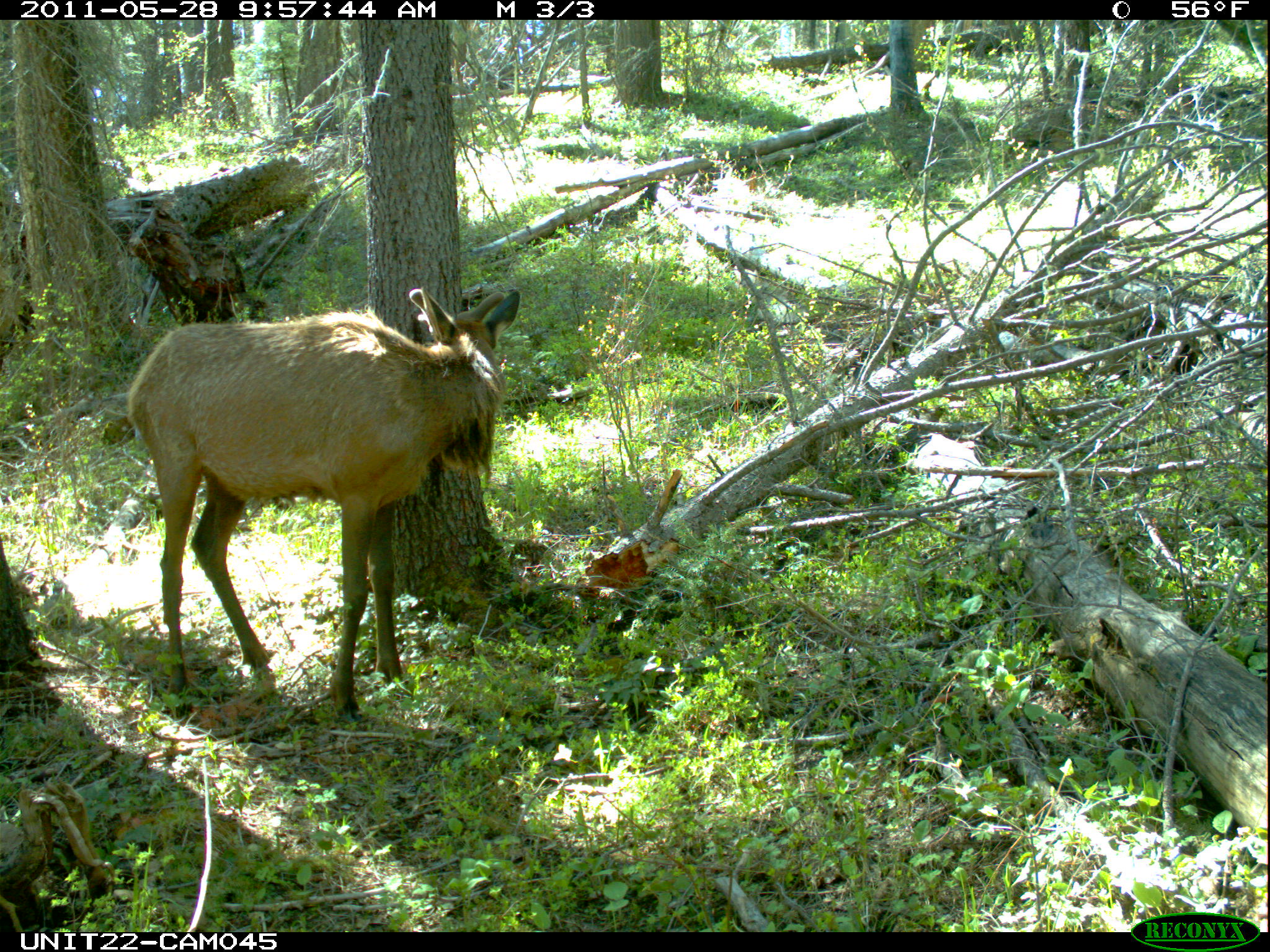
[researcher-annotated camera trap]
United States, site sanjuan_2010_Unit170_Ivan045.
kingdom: Animalia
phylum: Chordata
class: Mammalia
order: Artiodactyla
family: Cervidae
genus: Cervus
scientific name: Cervus elaphus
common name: red deer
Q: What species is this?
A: Cervus elaphus (red deer).